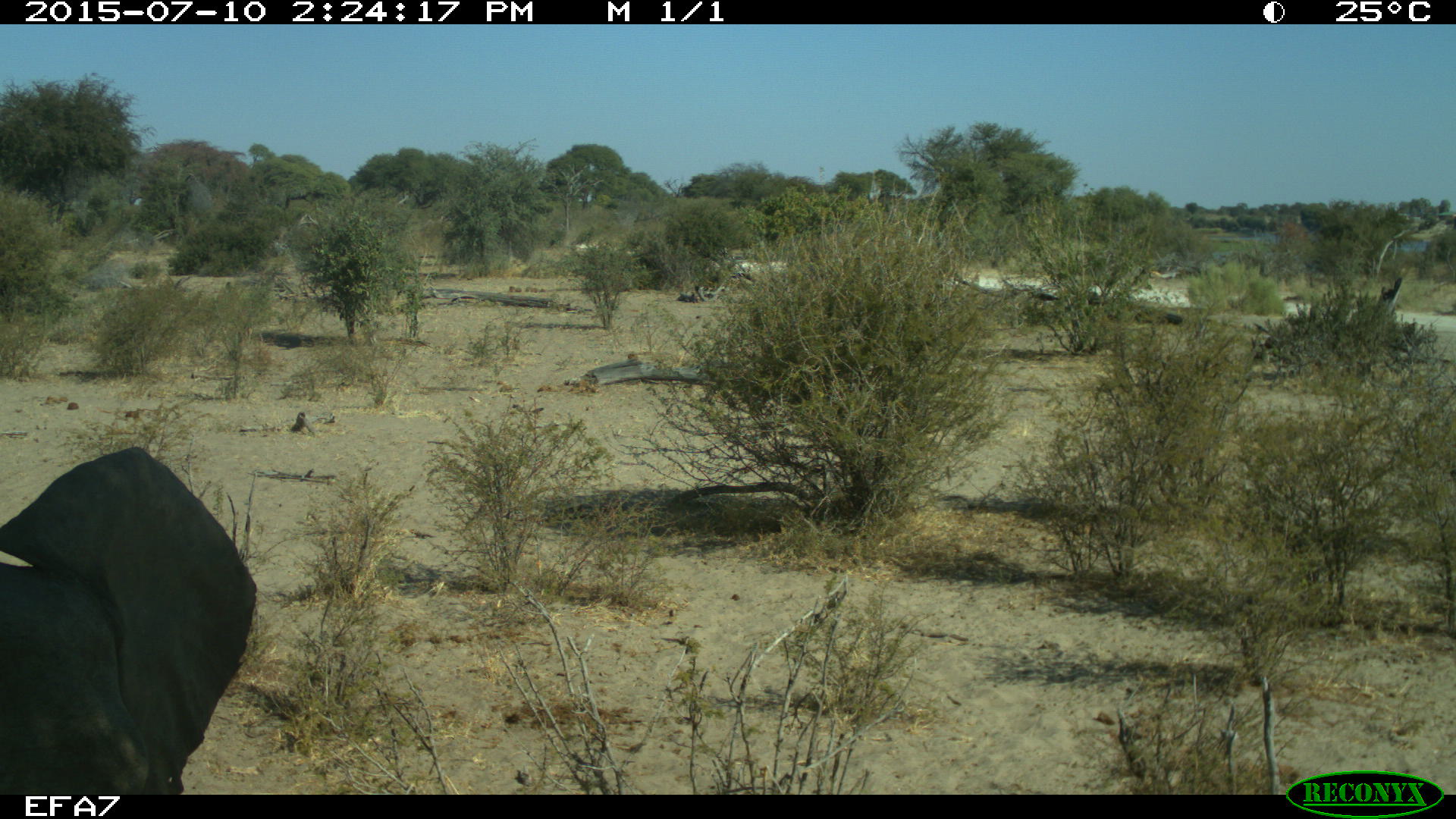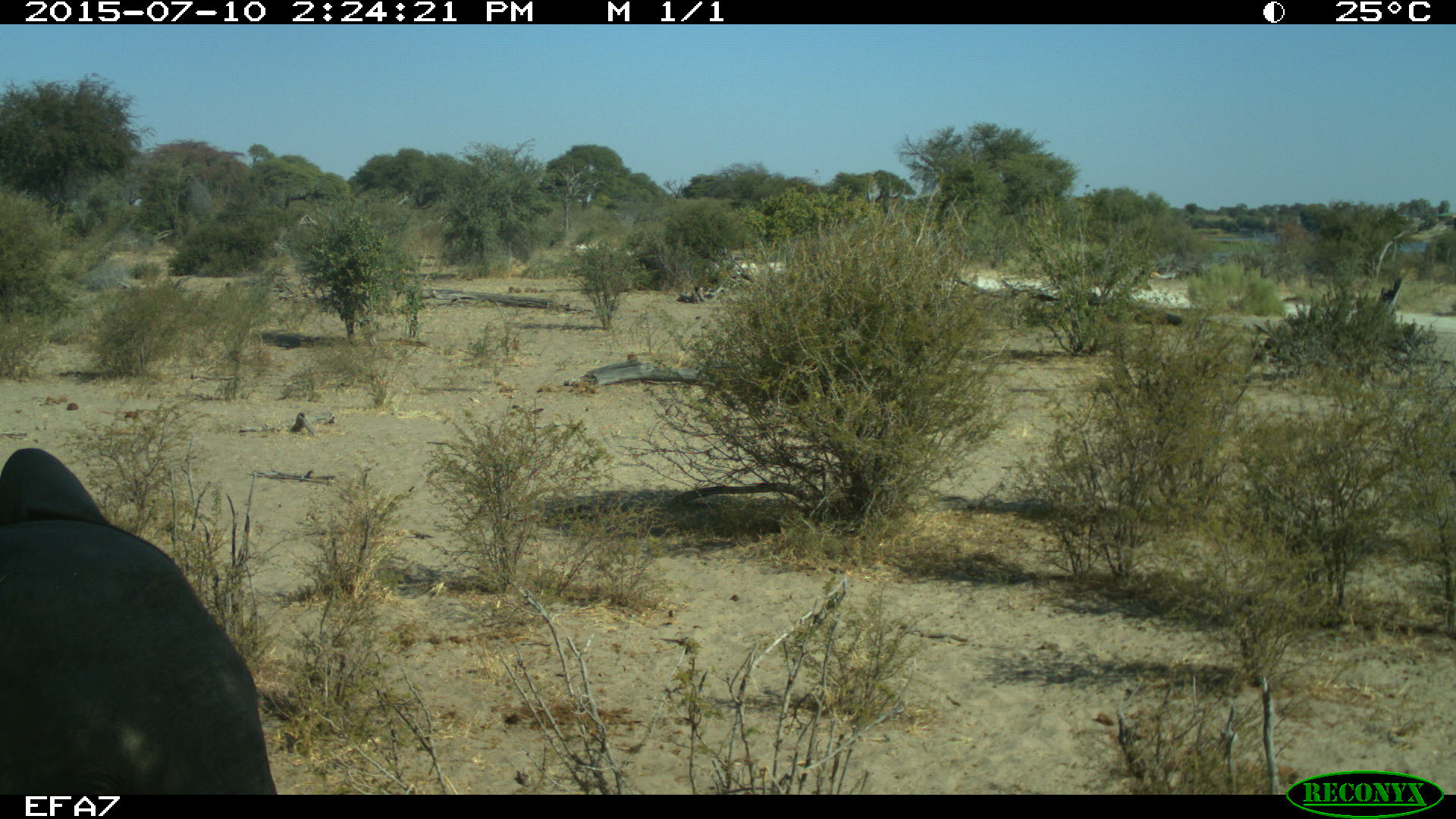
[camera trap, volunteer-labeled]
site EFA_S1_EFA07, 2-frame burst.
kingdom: Animalia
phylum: Chordata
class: Mammalia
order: Proboscidea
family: Elephantidae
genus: Loxodonta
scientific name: Loxodonta africana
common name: african bush elephant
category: elephant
Elephant (african bush elephant) (Loxodonta africana), count 1. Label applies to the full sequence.